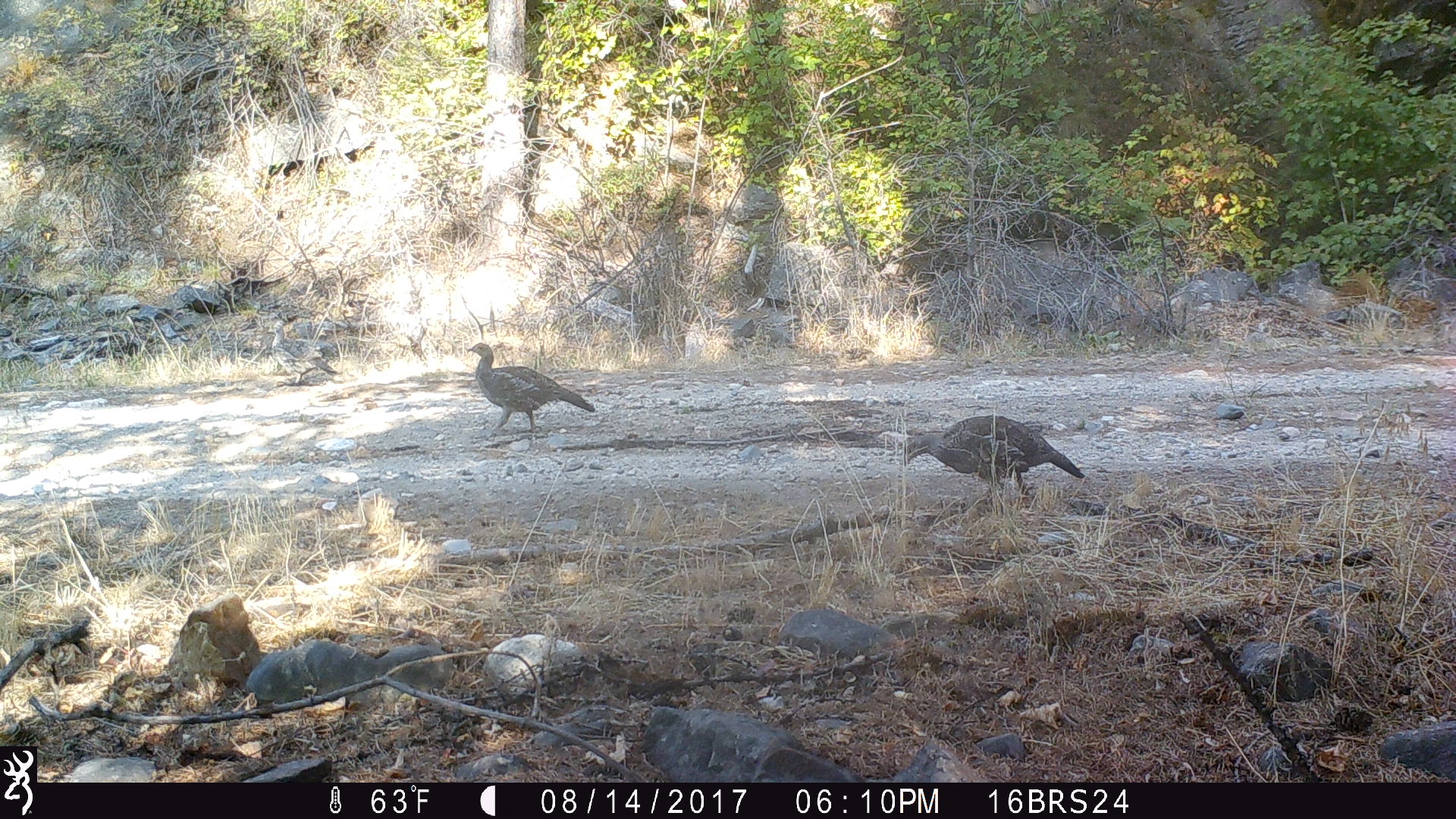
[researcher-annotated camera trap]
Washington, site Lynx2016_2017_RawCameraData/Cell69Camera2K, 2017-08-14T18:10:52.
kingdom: Animalia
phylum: Chordata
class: Aves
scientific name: Aves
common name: birds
Aves (birds). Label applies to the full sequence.